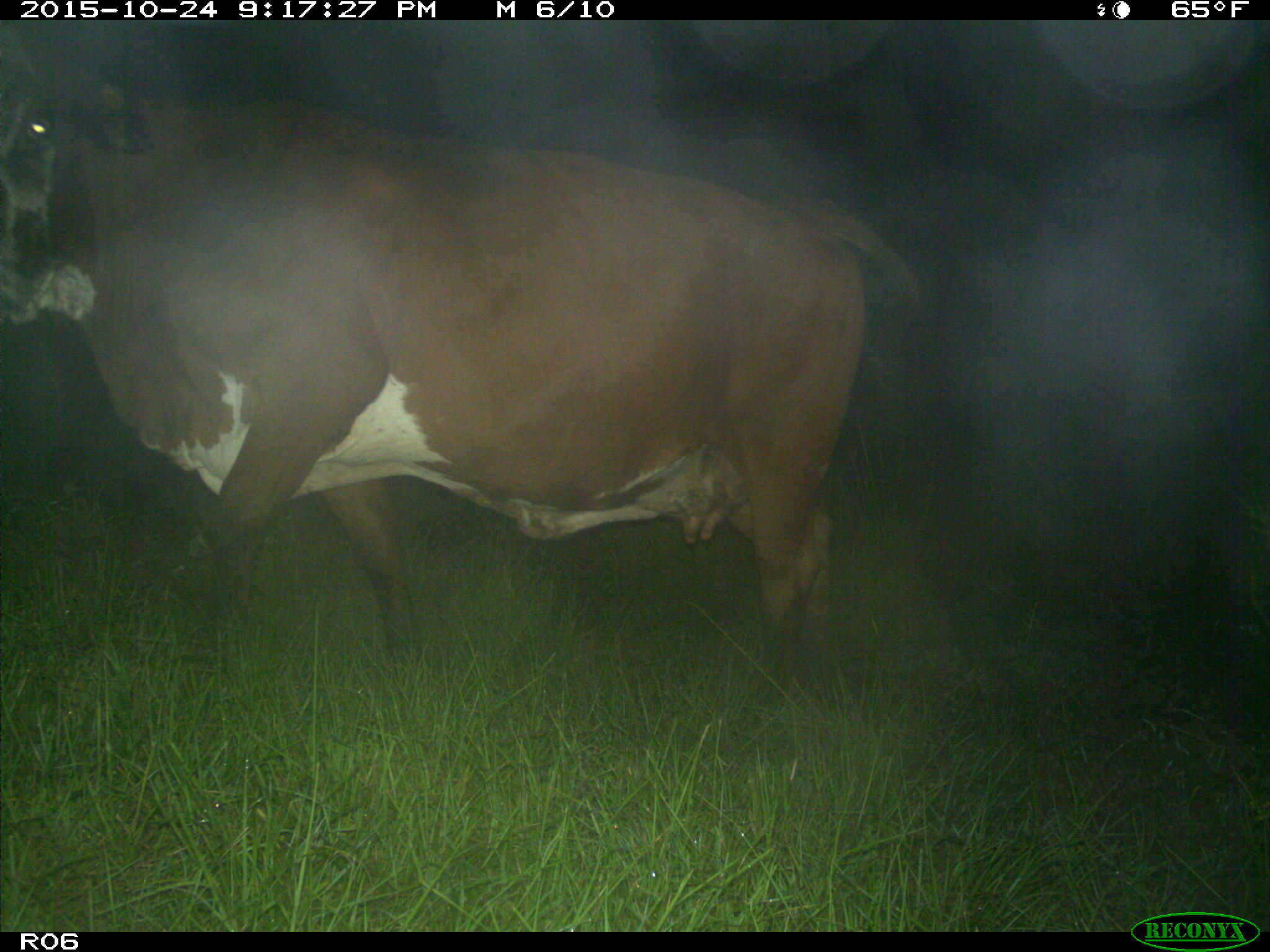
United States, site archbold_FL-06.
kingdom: Animalia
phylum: Chordata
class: Mammalia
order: Artiodactyla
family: Bovidae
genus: Bos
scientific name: Bos taurus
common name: domestic cow